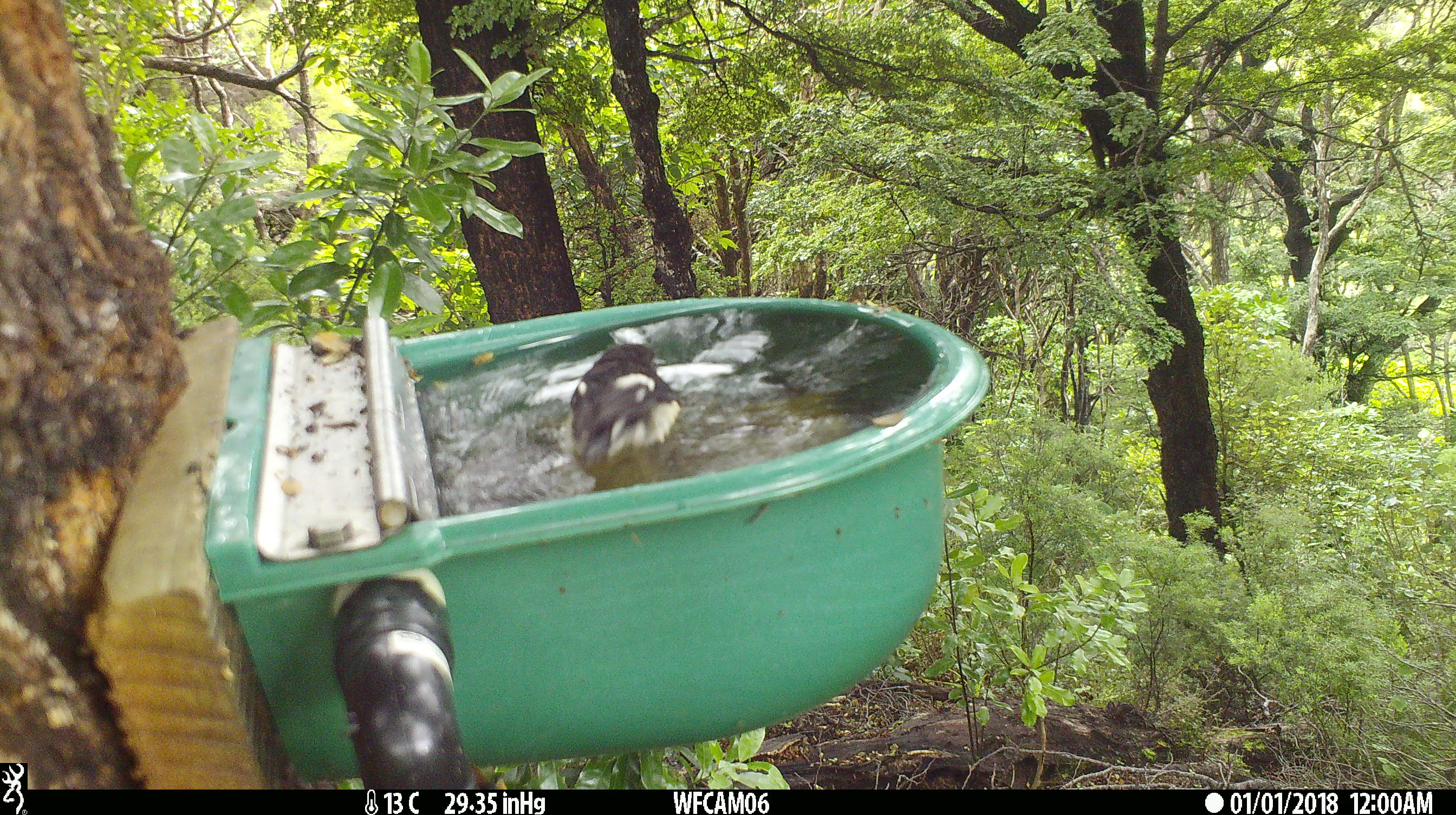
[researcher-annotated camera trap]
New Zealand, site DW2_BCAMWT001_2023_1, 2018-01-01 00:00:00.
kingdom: Animalia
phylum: Chordata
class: Aves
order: Passeriformes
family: Petroicidae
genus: Petroica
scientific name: Petroica macrocephala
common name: tomtit